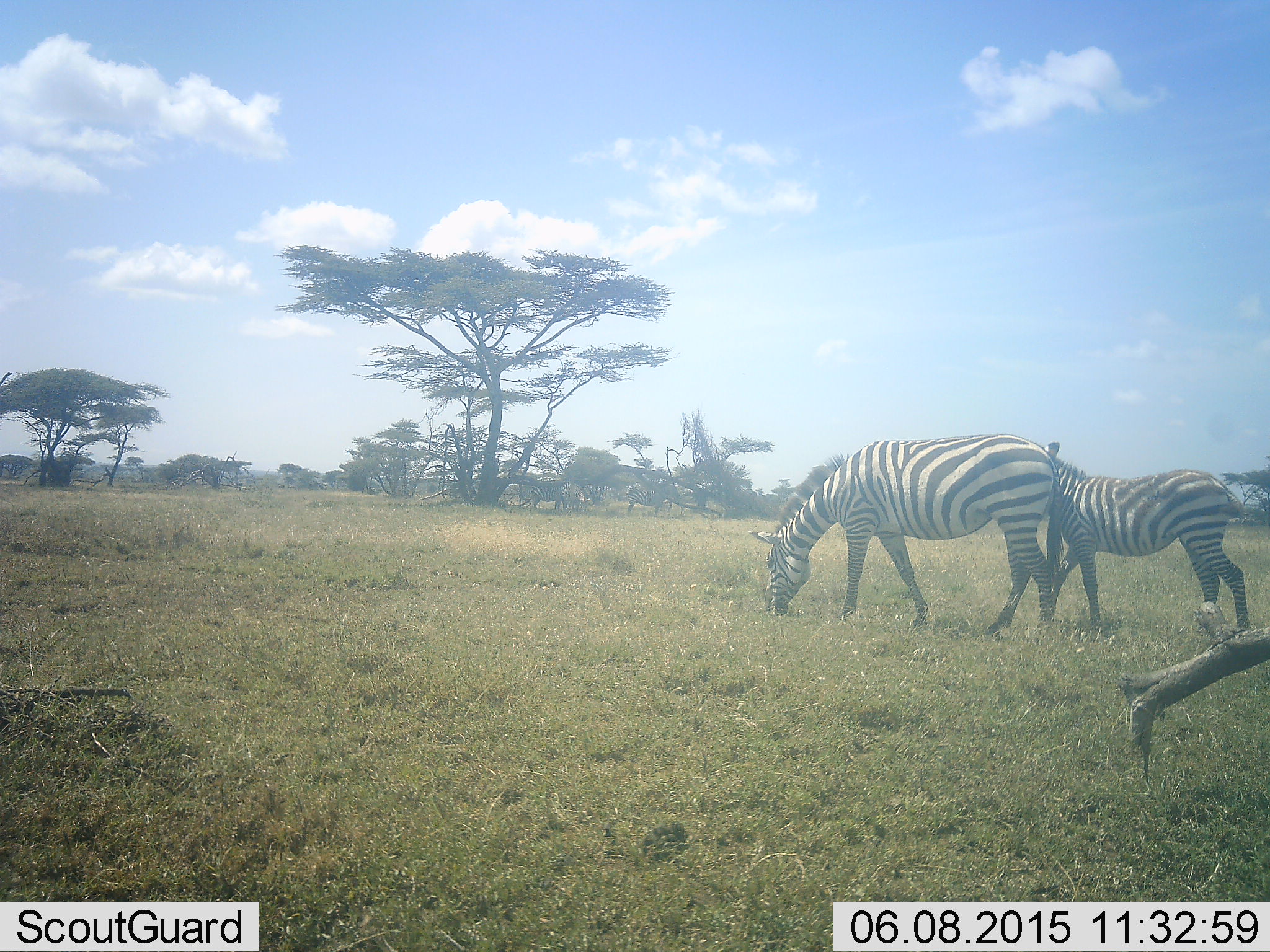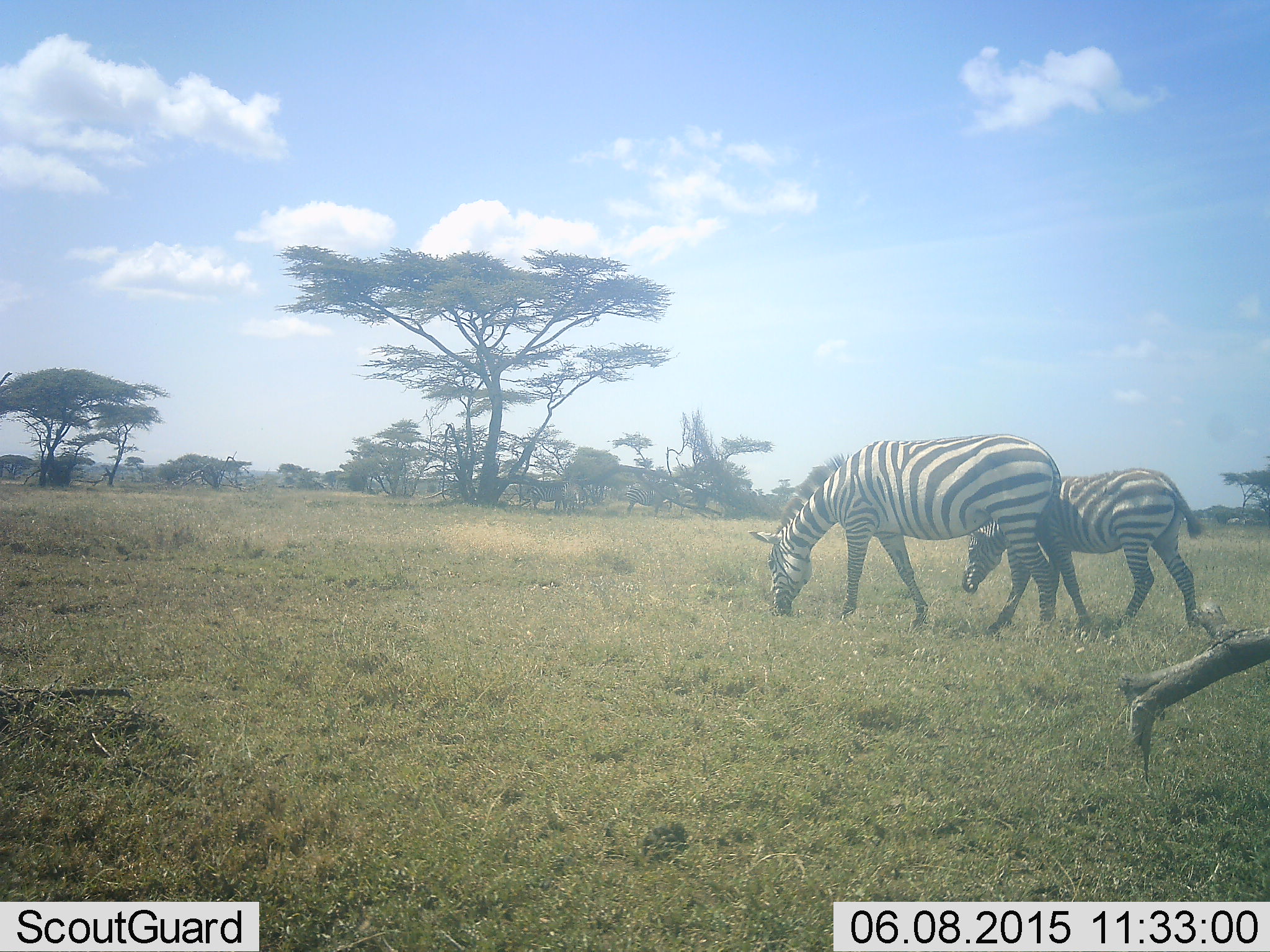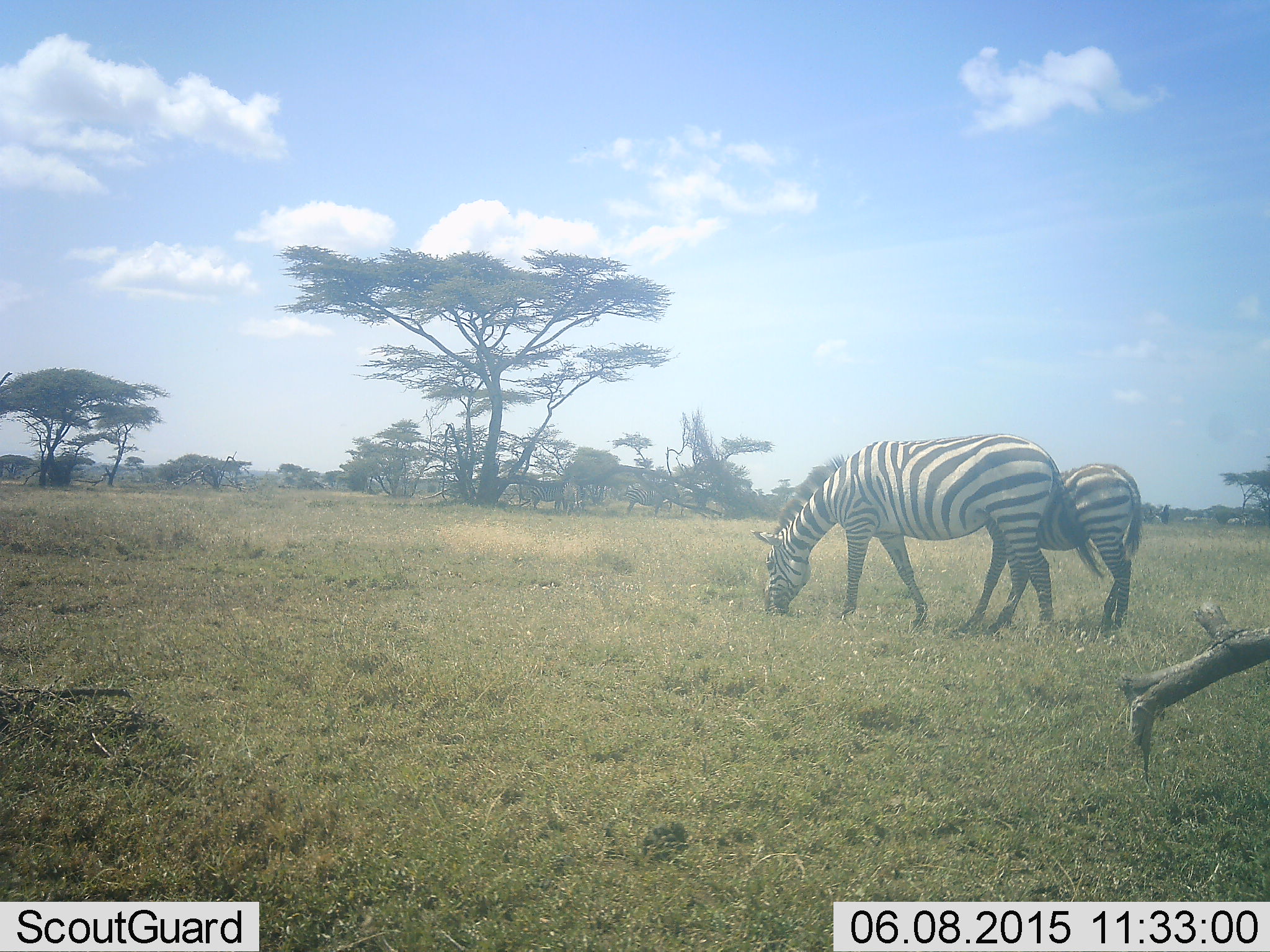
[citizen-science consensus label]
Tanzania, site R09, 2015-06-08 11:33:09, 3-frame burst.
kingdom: Animalia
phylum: Chordata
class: Mammalia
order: Perissodactyla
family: Equidae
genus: Equus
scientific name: Equus quagga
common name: plains zebra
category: zebra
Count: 2.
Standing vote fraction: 36%.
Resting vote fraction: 0%.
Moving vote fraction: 18%.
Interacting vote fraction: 0%.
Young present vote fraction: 55%.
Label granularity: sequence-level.